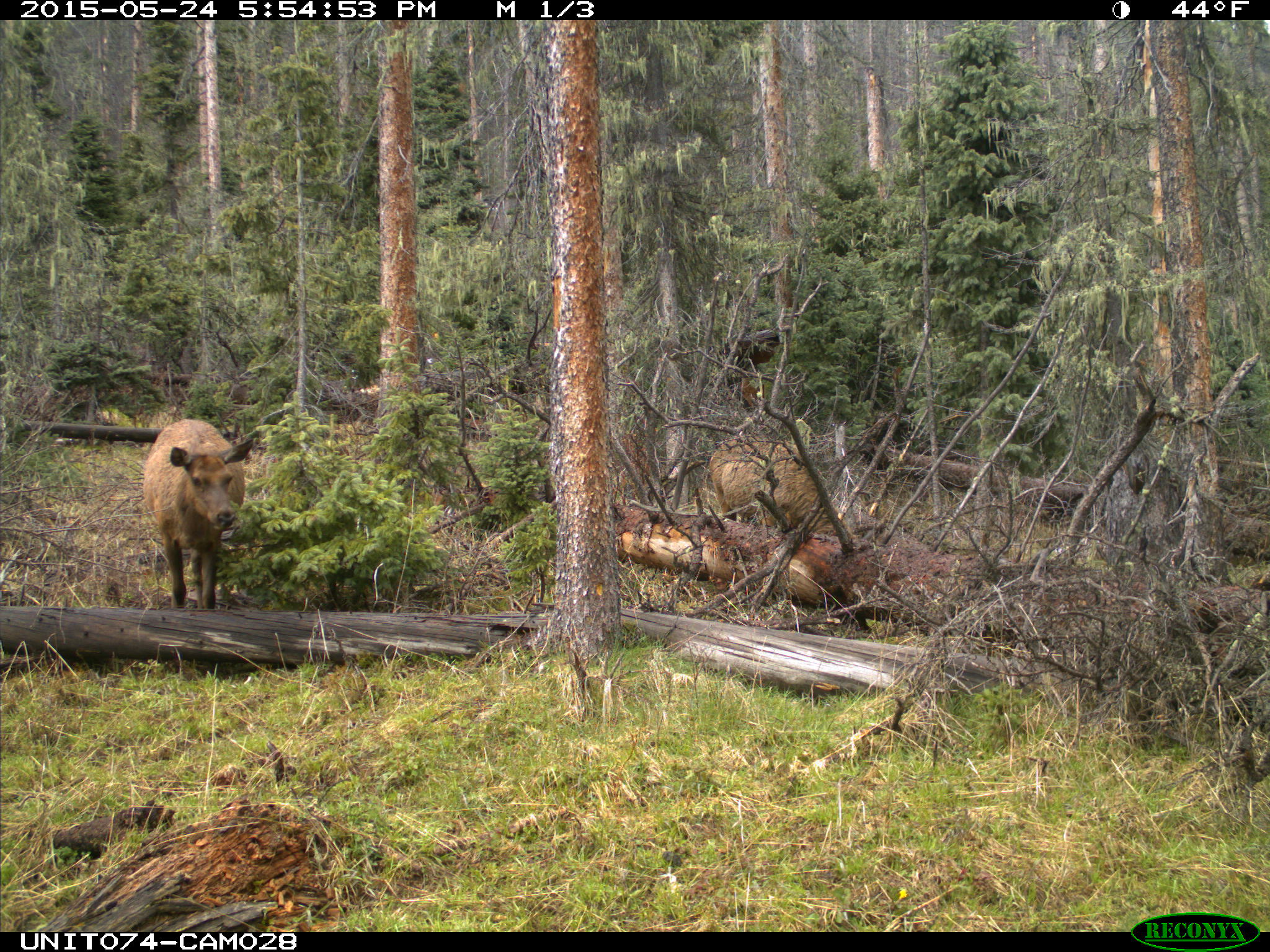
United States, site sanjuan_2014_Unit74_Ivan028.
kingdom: Animalia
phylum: Chordata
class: Mammalia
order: Artiodactyla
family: Cervidae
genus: Cervus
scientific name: Cervus elaphus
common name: red deer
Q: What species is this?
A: Cervus elaphus (red deer).